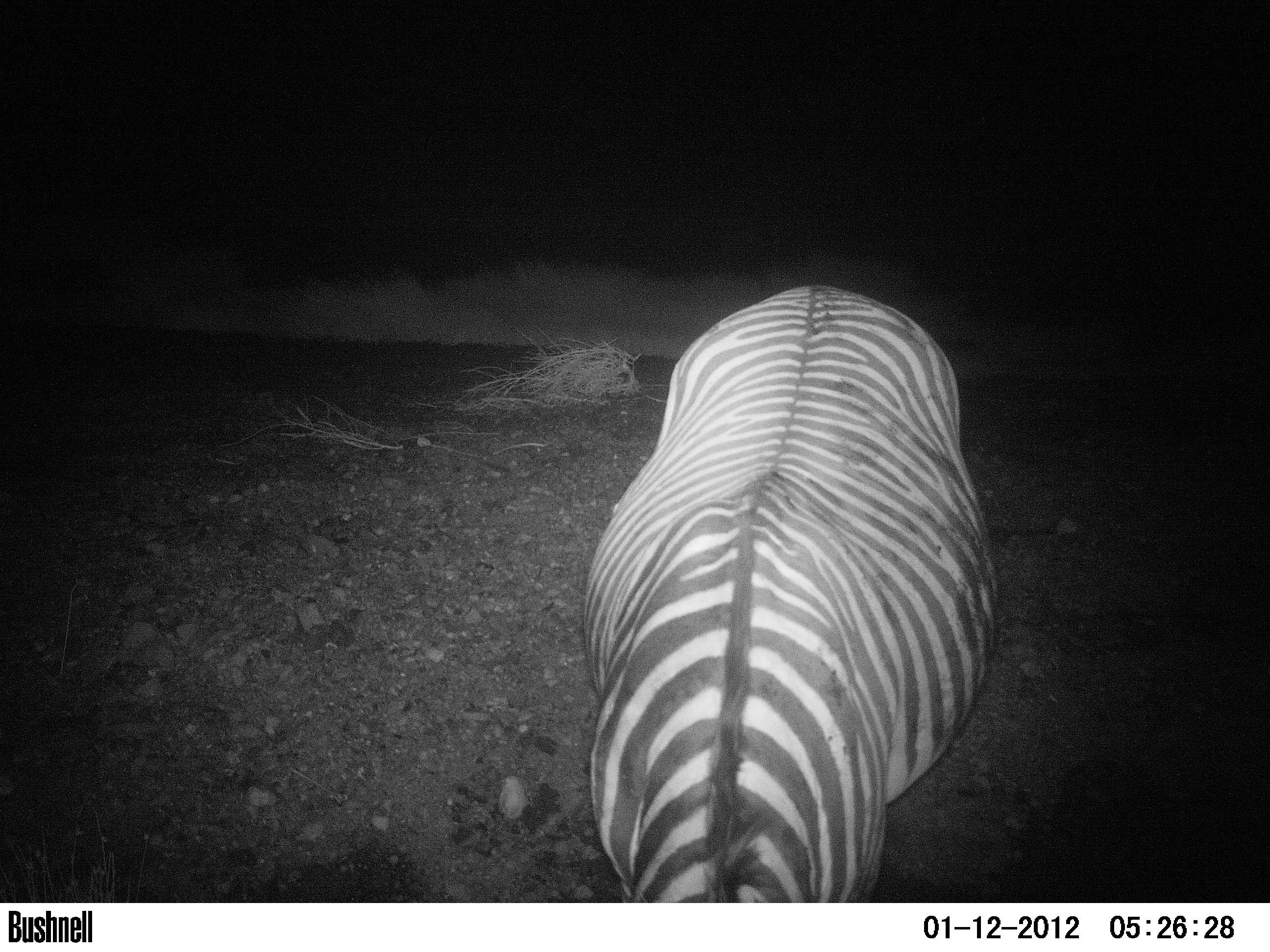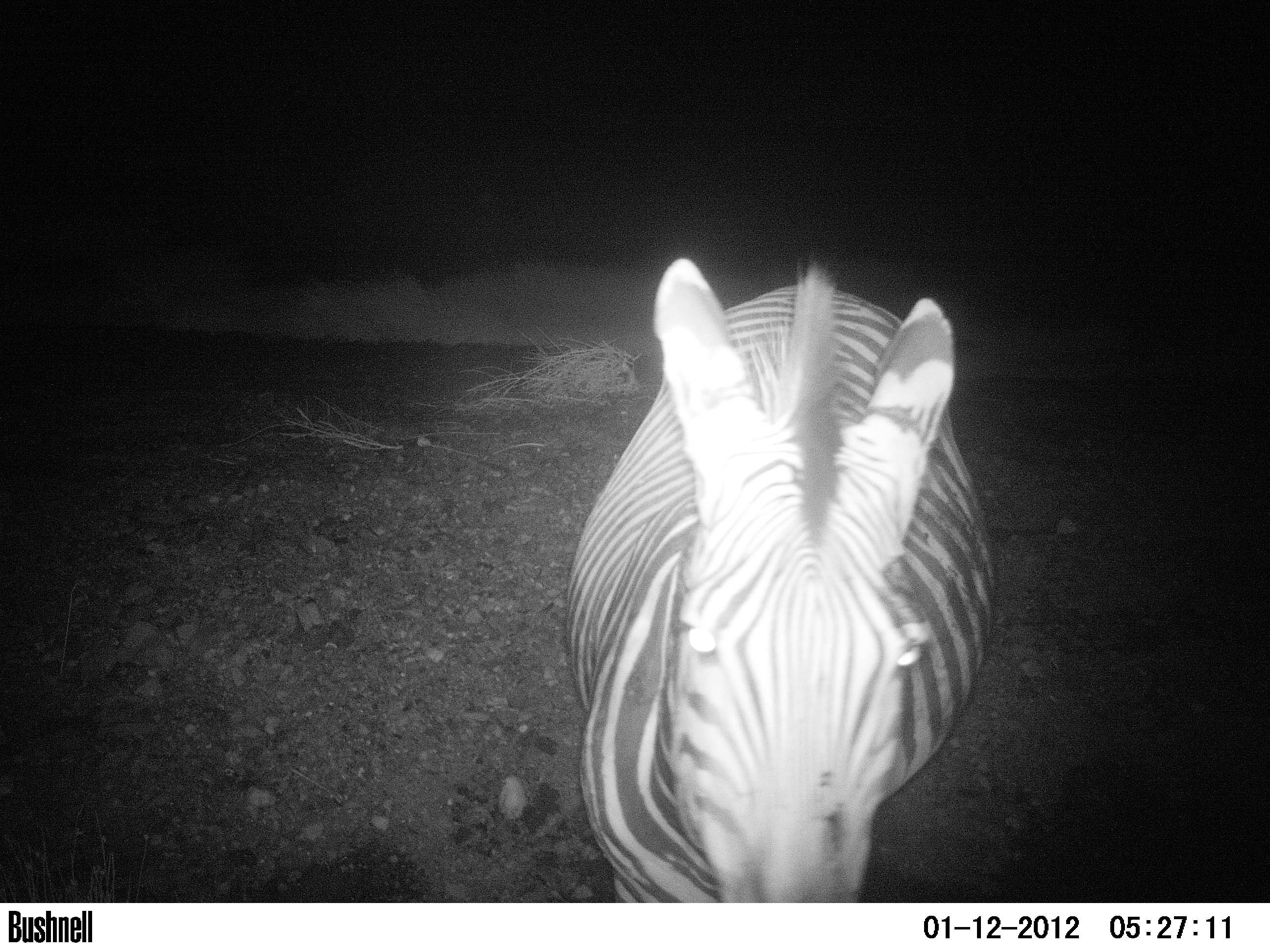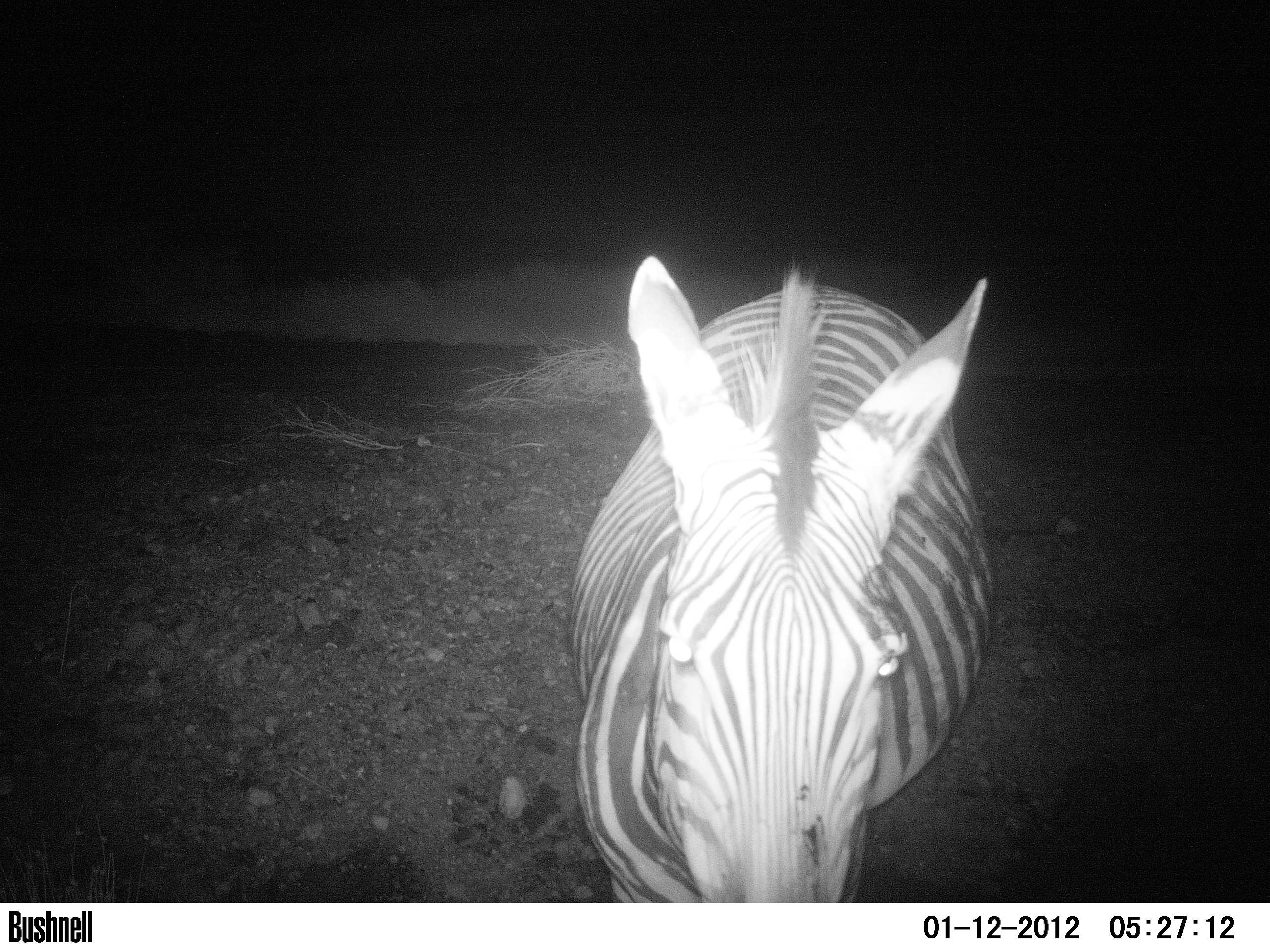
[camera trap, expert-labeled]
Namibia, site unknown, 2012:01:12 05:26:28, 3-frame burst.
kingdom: Animalia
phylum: Chordata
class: Mammalia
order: Perissodactyla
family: Equidae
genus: Equus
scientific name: Equus zebra hartmannae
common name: hartmann's mountain zebra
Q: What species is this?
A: Equus zebra hartmannae (hartmann's mountain zebra).